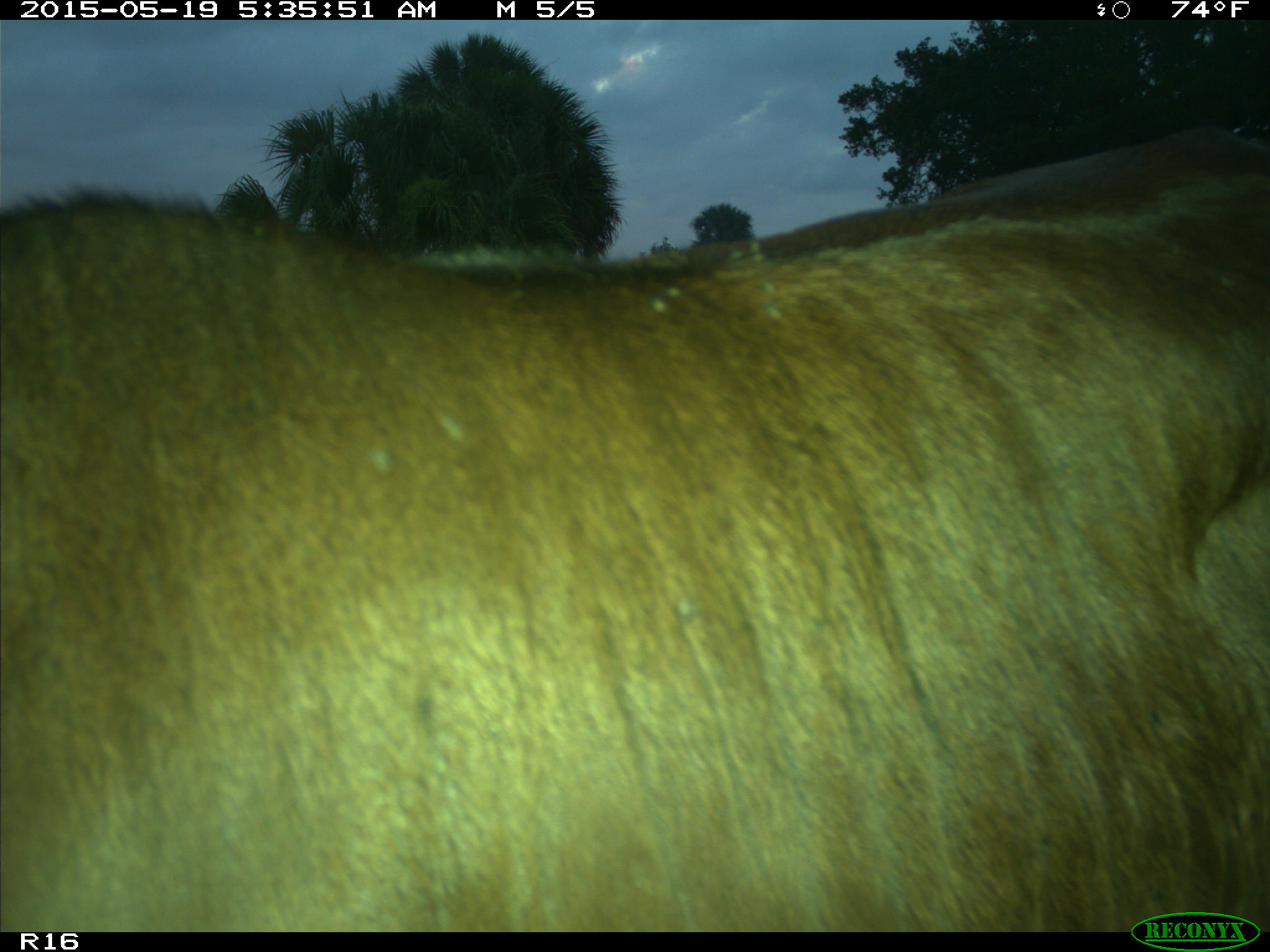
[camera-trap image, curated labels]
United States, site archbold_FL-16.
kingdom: Animalia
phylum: Chordata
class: Mammalia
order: Artiodactyla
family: Bovidae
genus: Bos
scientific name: Bos taurus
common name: domestic cow